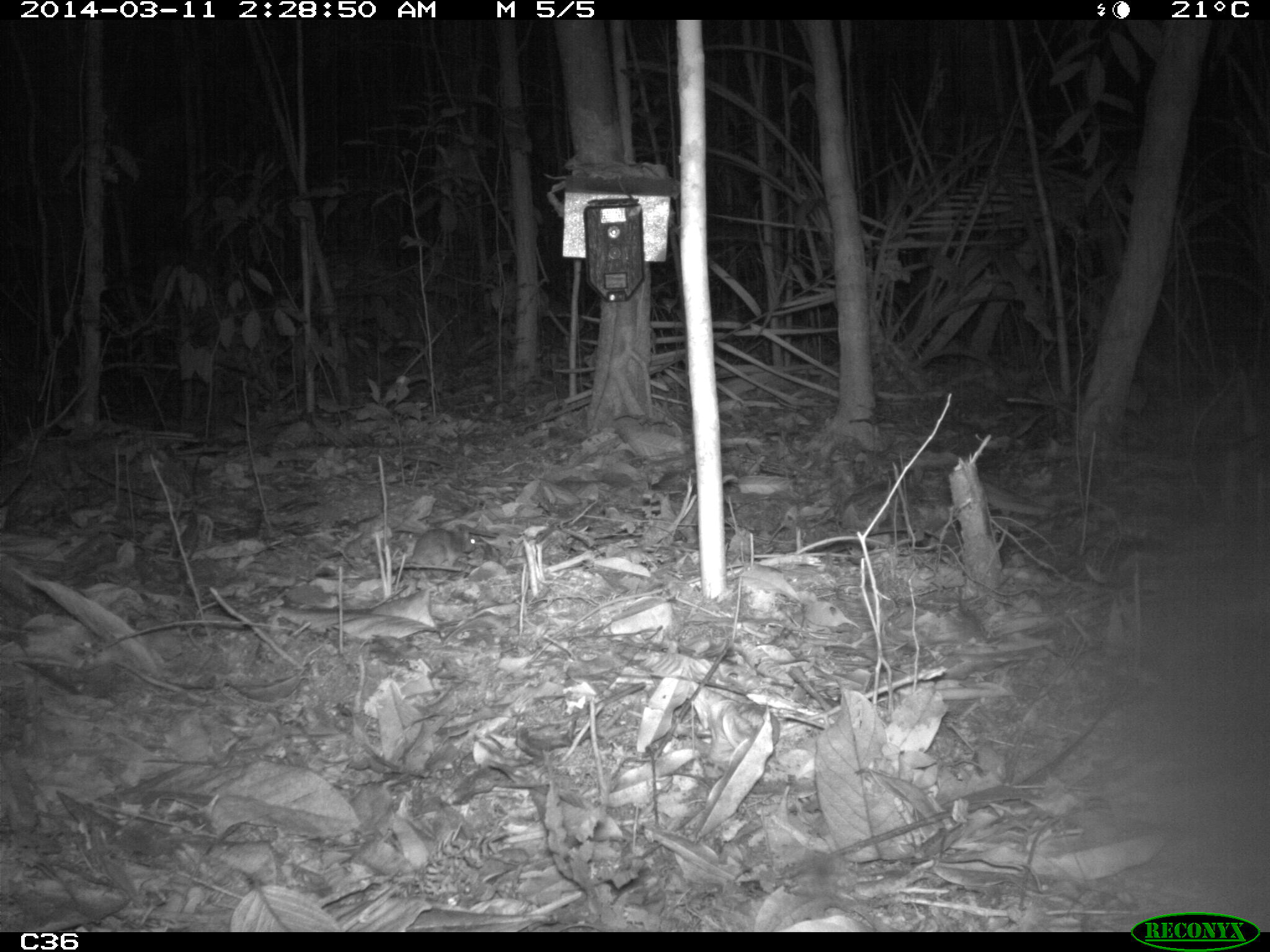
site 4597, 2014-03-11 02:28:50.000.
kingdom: Animalia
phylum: Chordata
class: Mammalia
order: Rodentia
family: Muridae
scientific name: Muridae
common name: mice, rats, and gerbils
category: unknown mouse or rat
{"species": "unknown mouse or rat (mice, rats, and gerbils) (Muridae)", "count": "1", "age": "adult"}